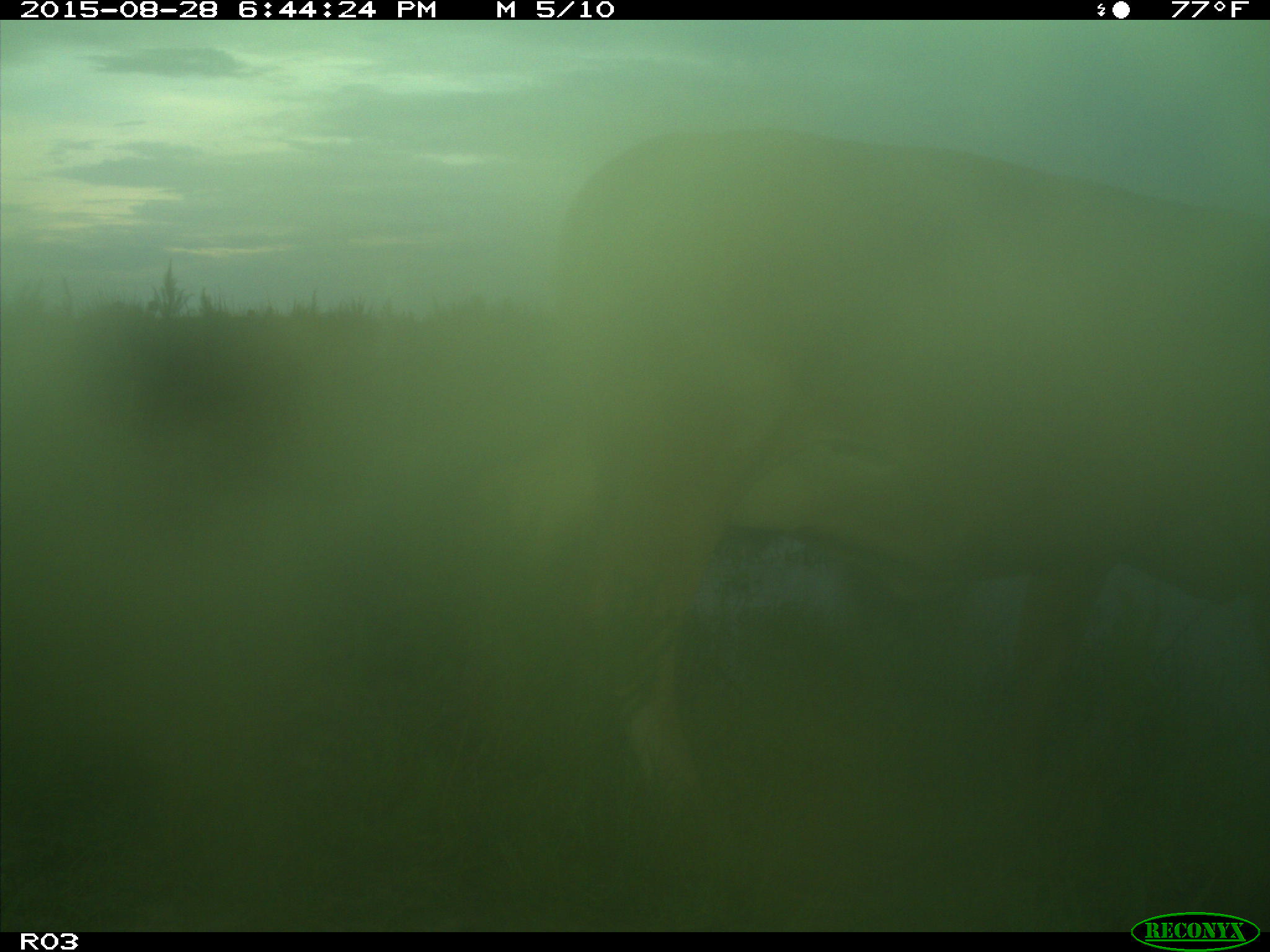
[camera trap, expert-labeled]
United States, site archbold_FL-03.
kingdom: Animalia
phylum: Chordata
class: Mammalia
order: Artiodactyla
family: Bovidae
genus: Bos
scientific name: Bos taurus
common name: domestic cow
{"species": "Bos taurus (domestic cow)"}